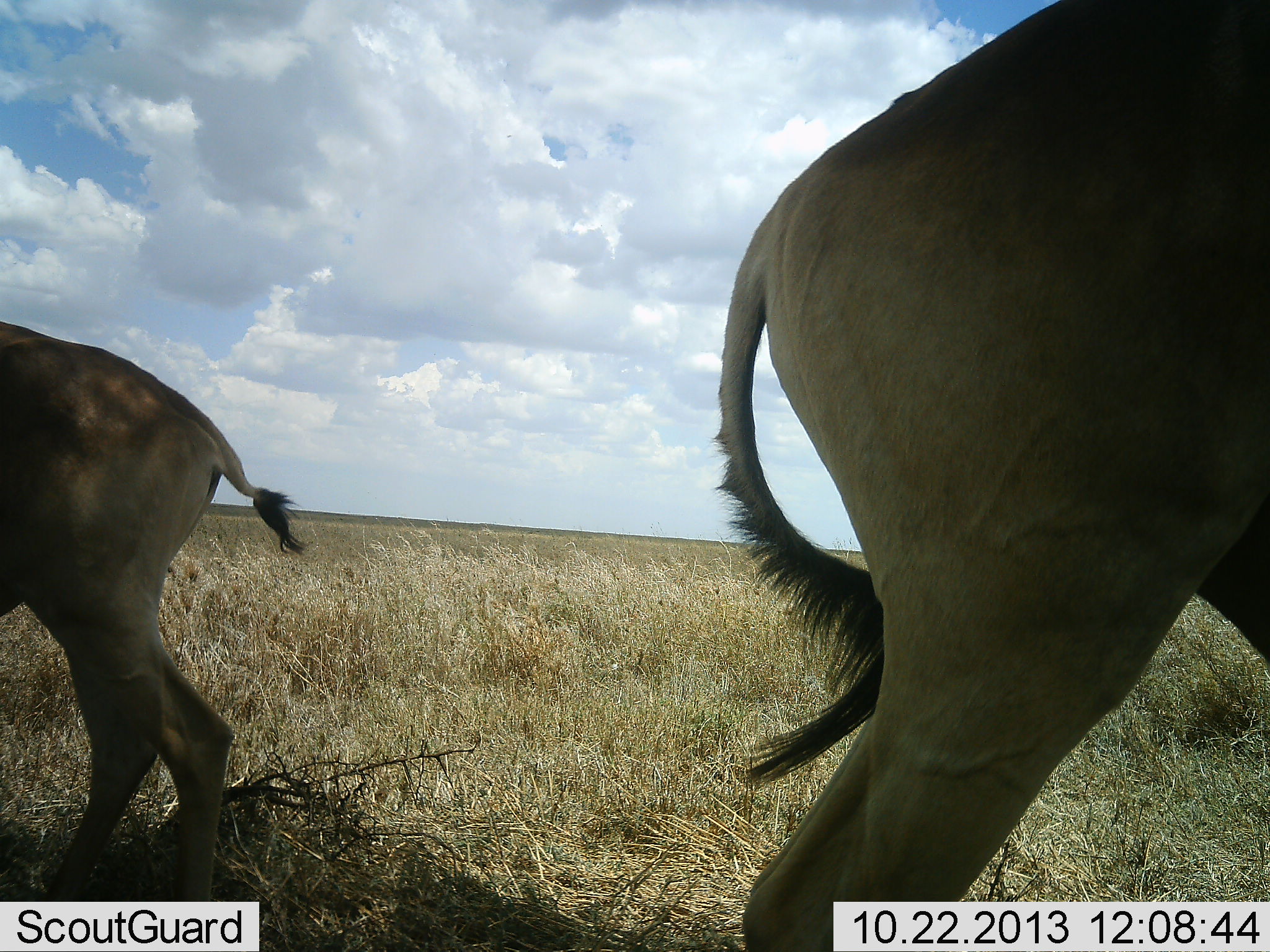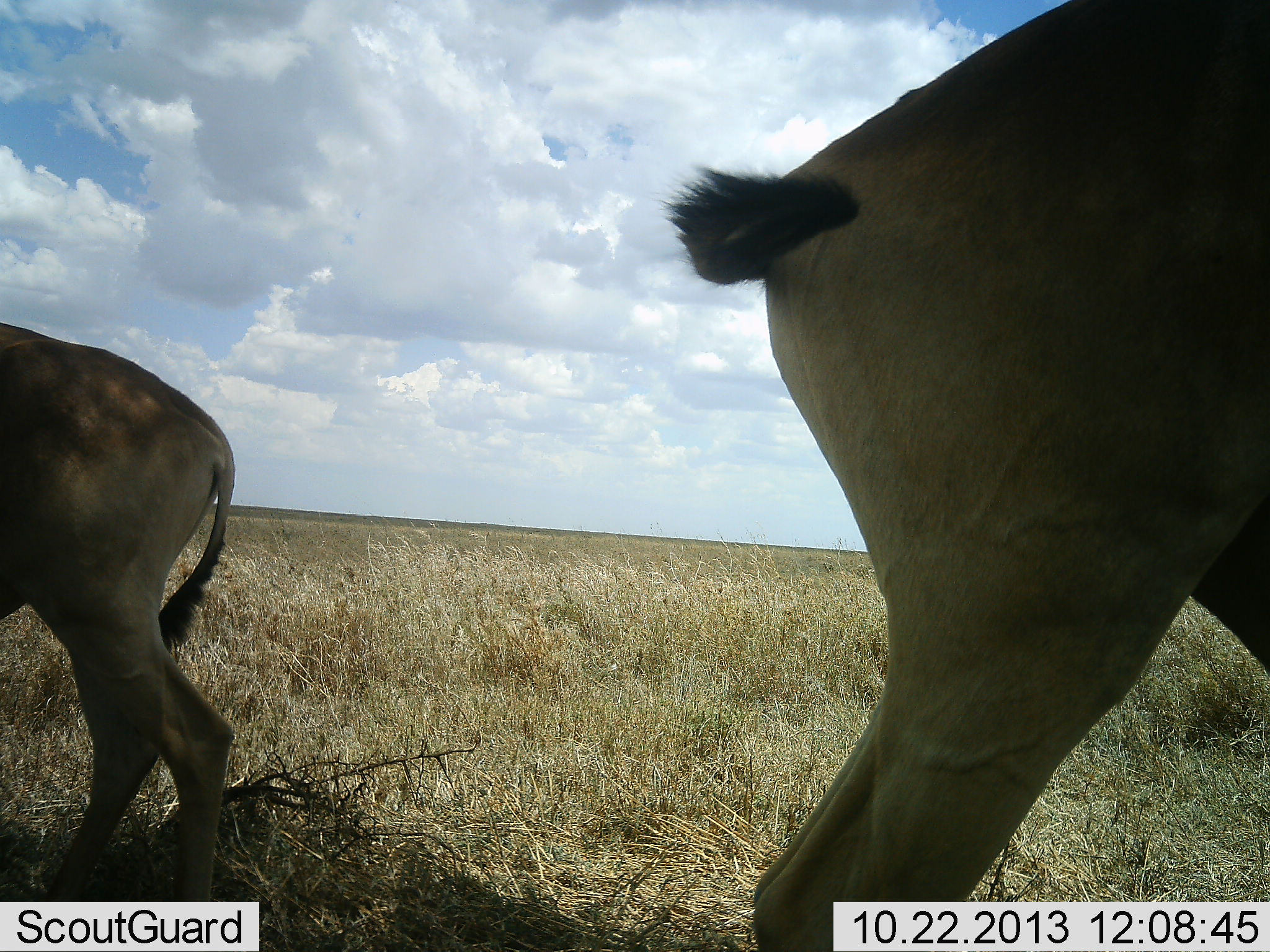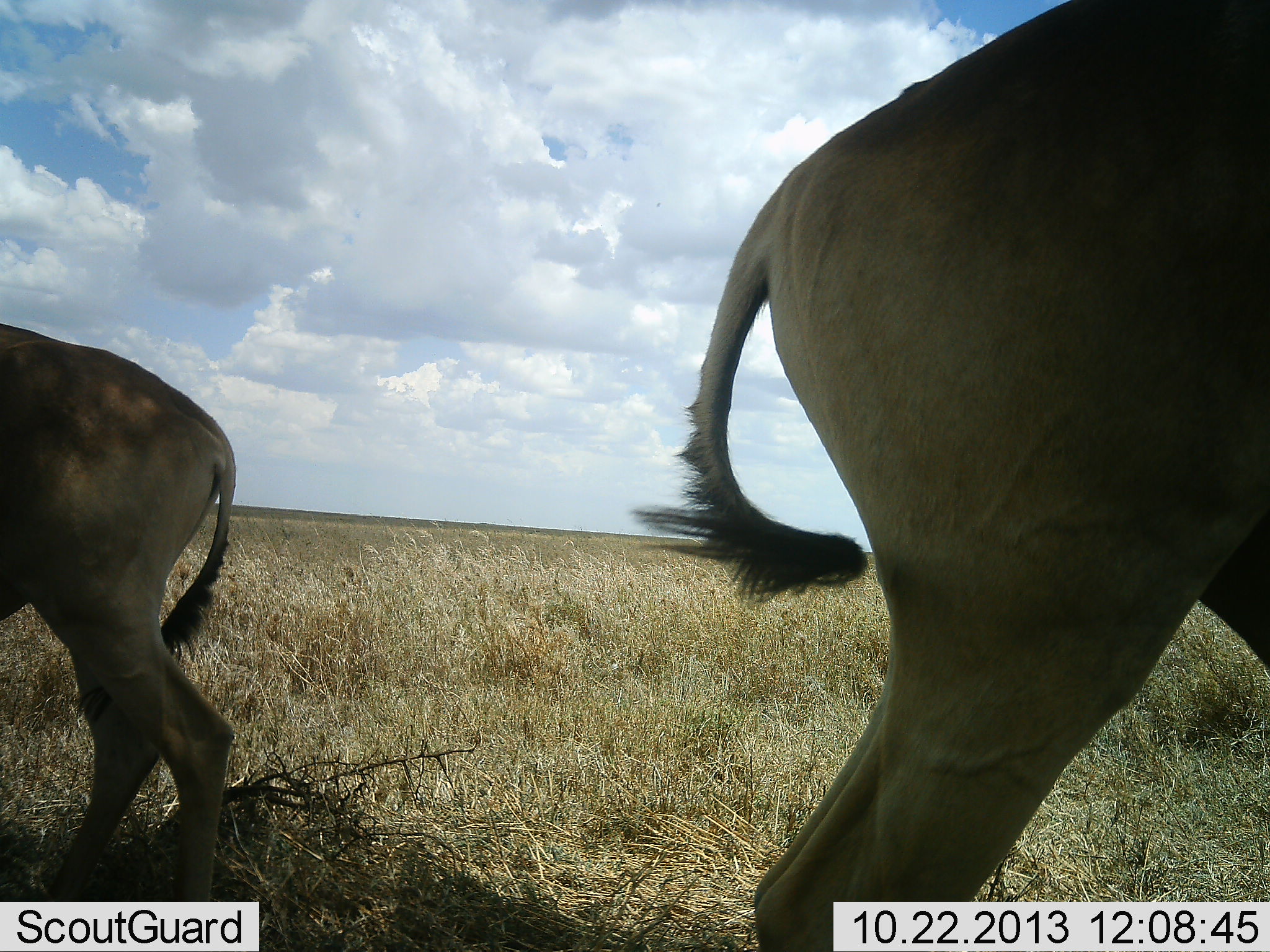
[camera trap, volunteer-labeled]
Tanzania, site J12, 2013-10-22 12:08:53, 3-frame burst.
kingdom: Animalia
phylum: Chordata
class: Mammalia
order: Artiodactyla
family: Bovidae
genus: Alcelaphus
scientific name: Alcelaphus buselaphus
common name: hartebeest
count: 2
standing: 95%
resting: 0%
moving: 5%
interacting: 0%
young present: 0%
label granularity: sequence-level